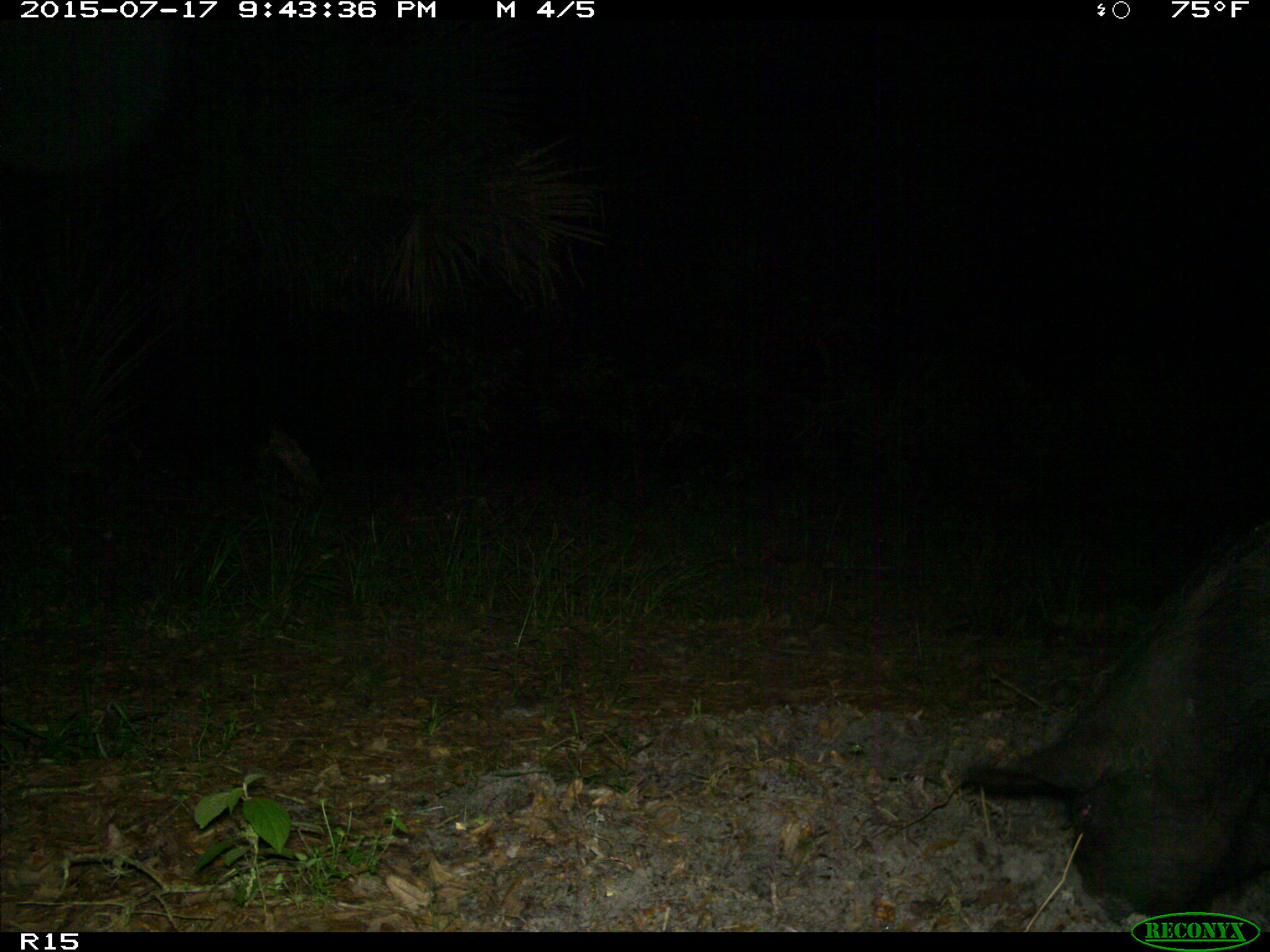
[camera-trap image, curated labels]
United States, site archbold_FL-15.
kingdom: Animalia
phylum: Chordata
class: Mammalia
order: Artiodactyla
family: Suidae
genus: Sus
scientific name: Sus scrofa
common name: wild boar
Sus scrofa (wild boar).